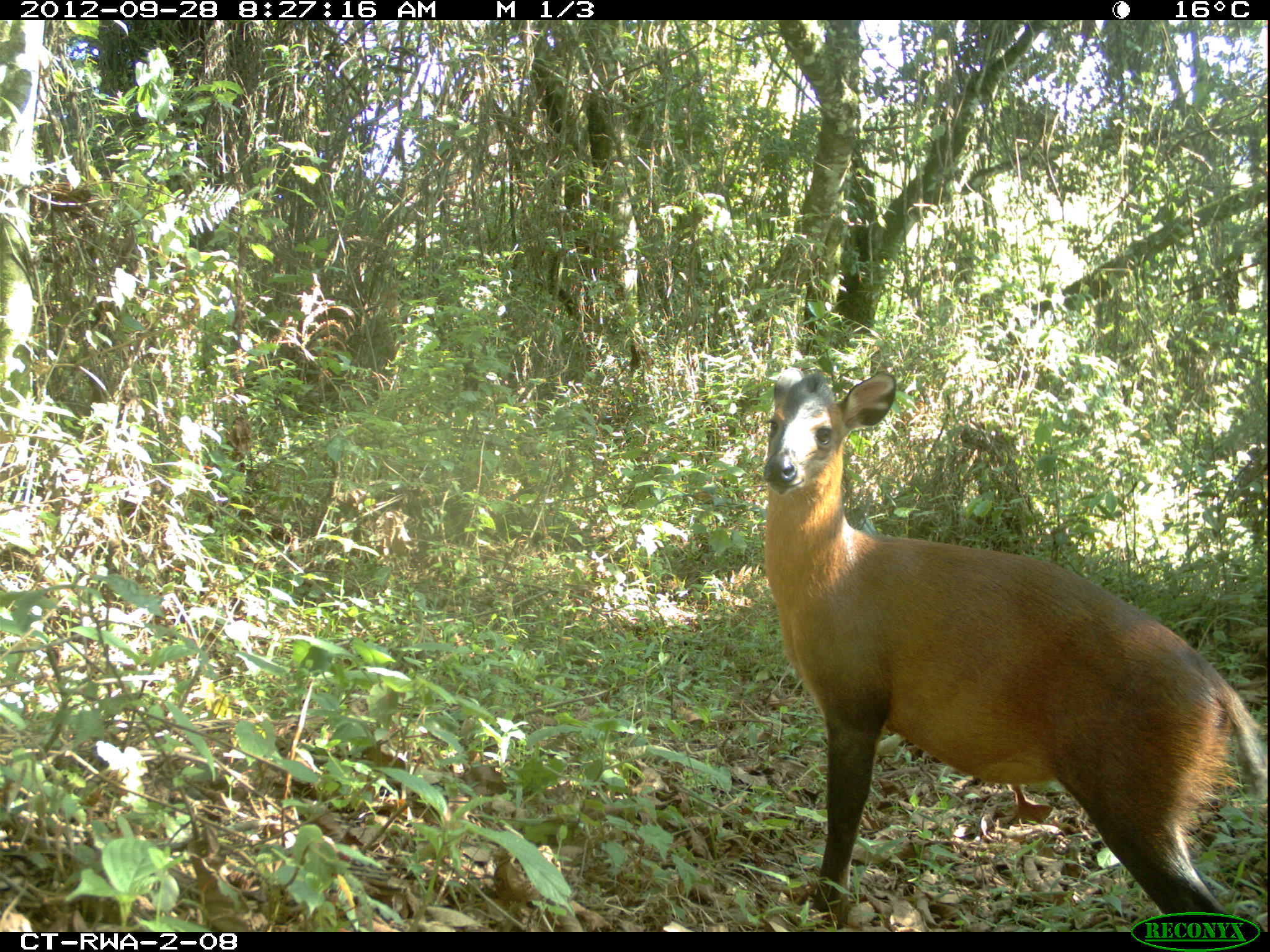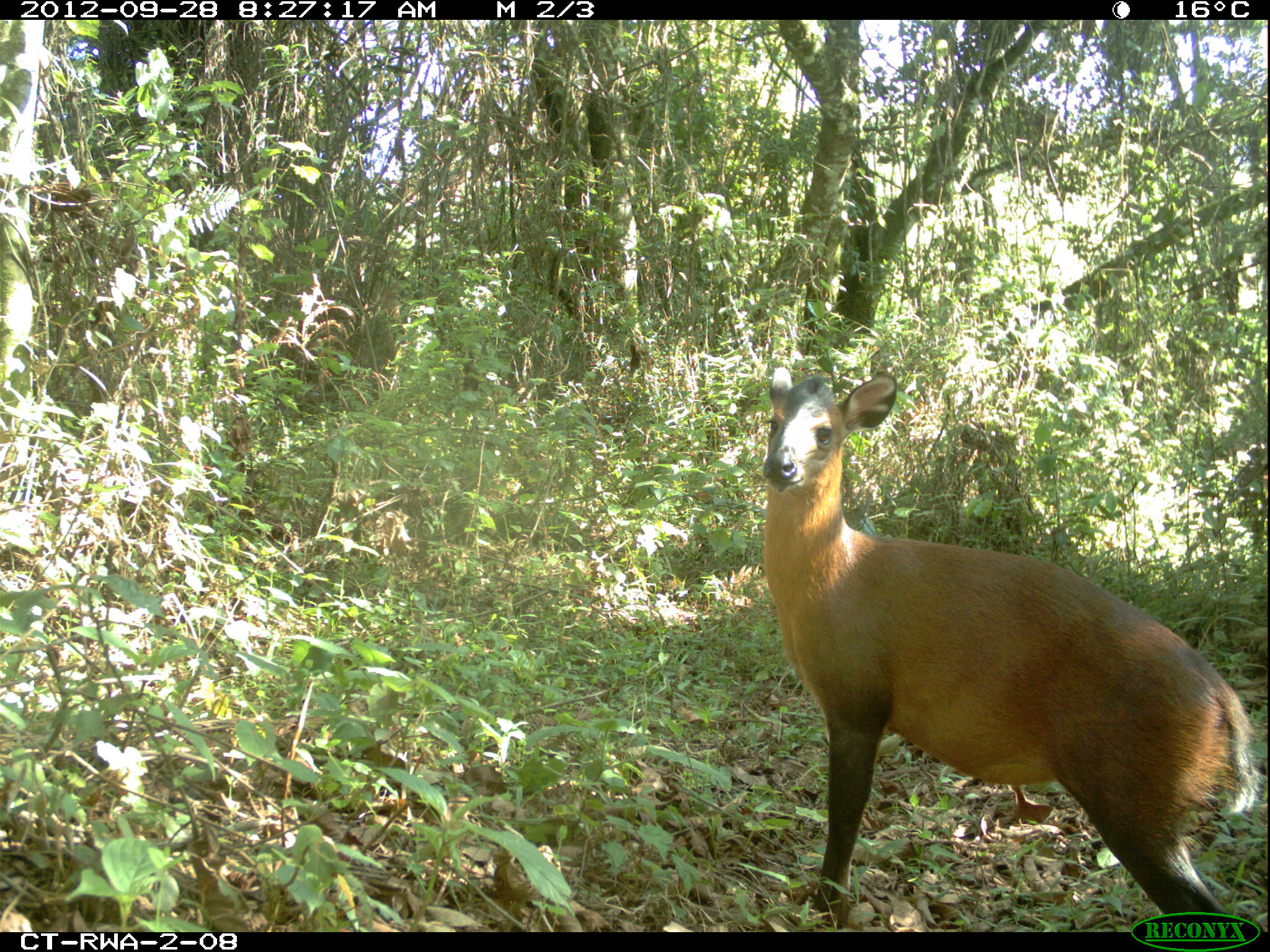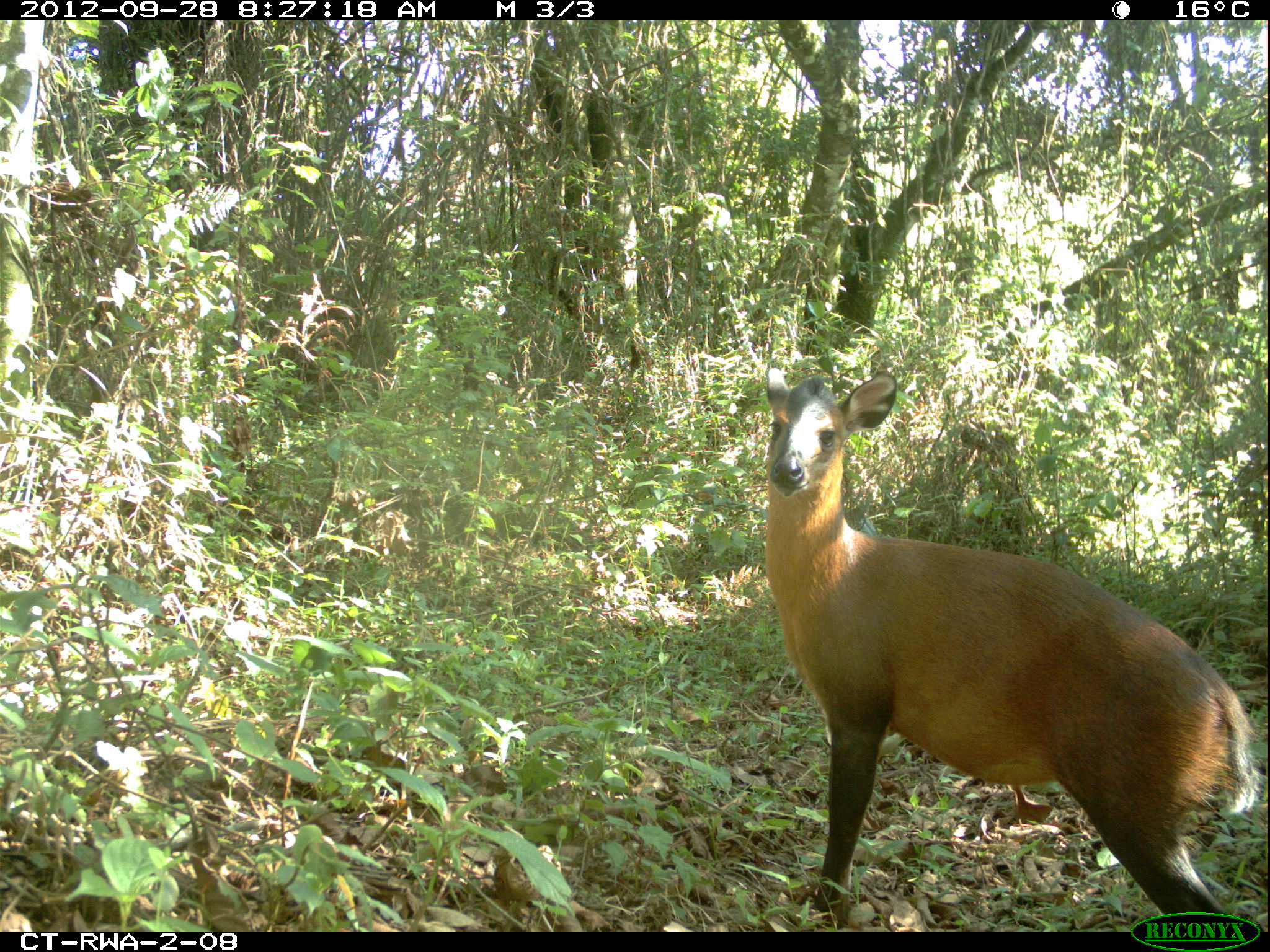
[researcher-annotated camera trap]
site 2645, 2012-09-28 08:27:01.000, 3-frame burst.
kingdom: Animalia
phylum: Chordata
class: Mammalia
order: Artiodactyla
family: Bovidae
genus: Cephalophus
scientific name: Cephalophus nigrifrons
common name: black-fronted duiker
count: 2